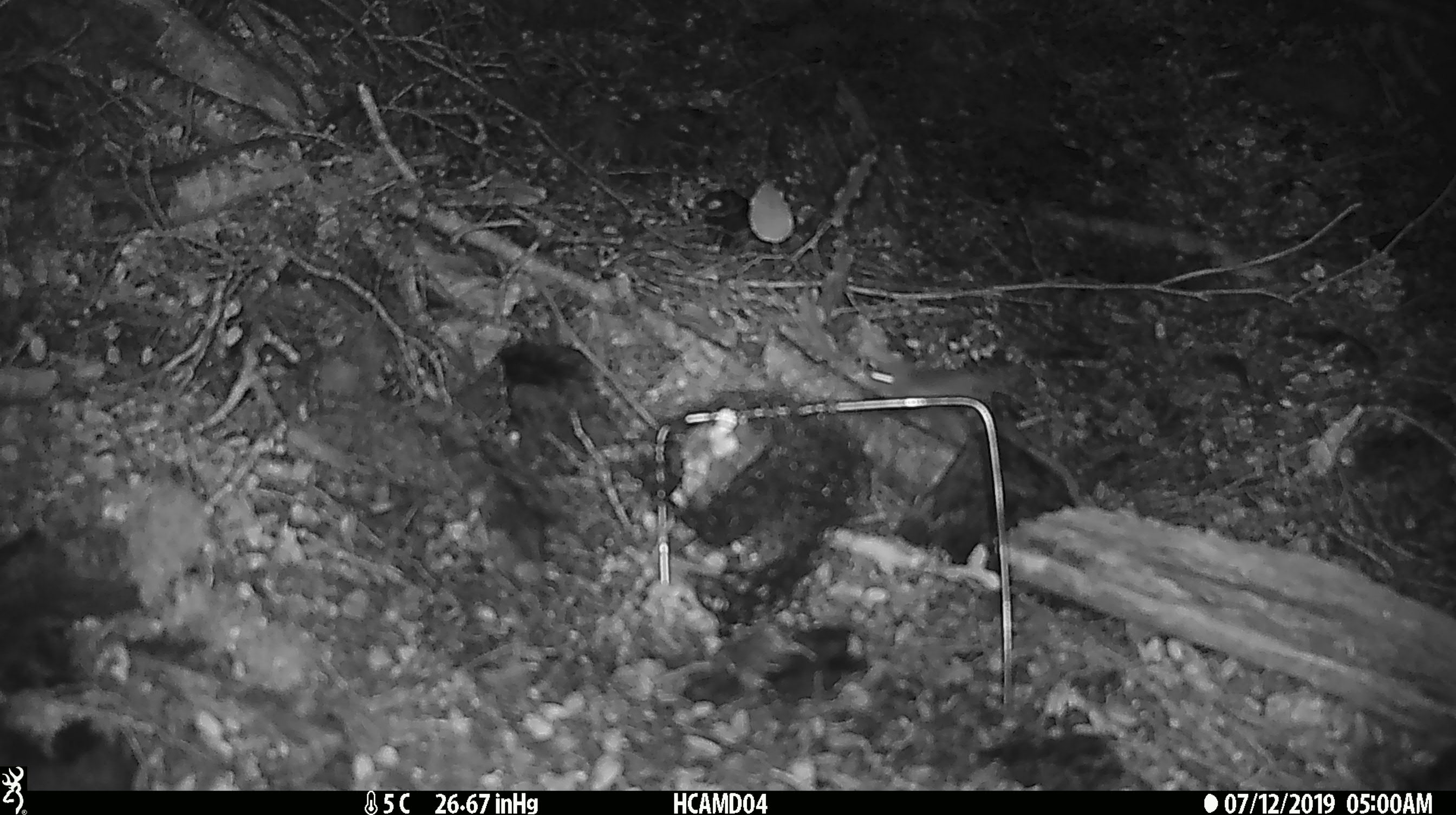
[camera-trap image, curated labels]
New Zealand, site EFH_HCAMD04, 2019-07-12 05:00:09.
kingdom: Animalia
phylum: Chordata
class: Mammalia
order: Rodentia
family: Muridae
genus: Mus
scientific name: Mus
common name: mouse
Mouse (Mus).